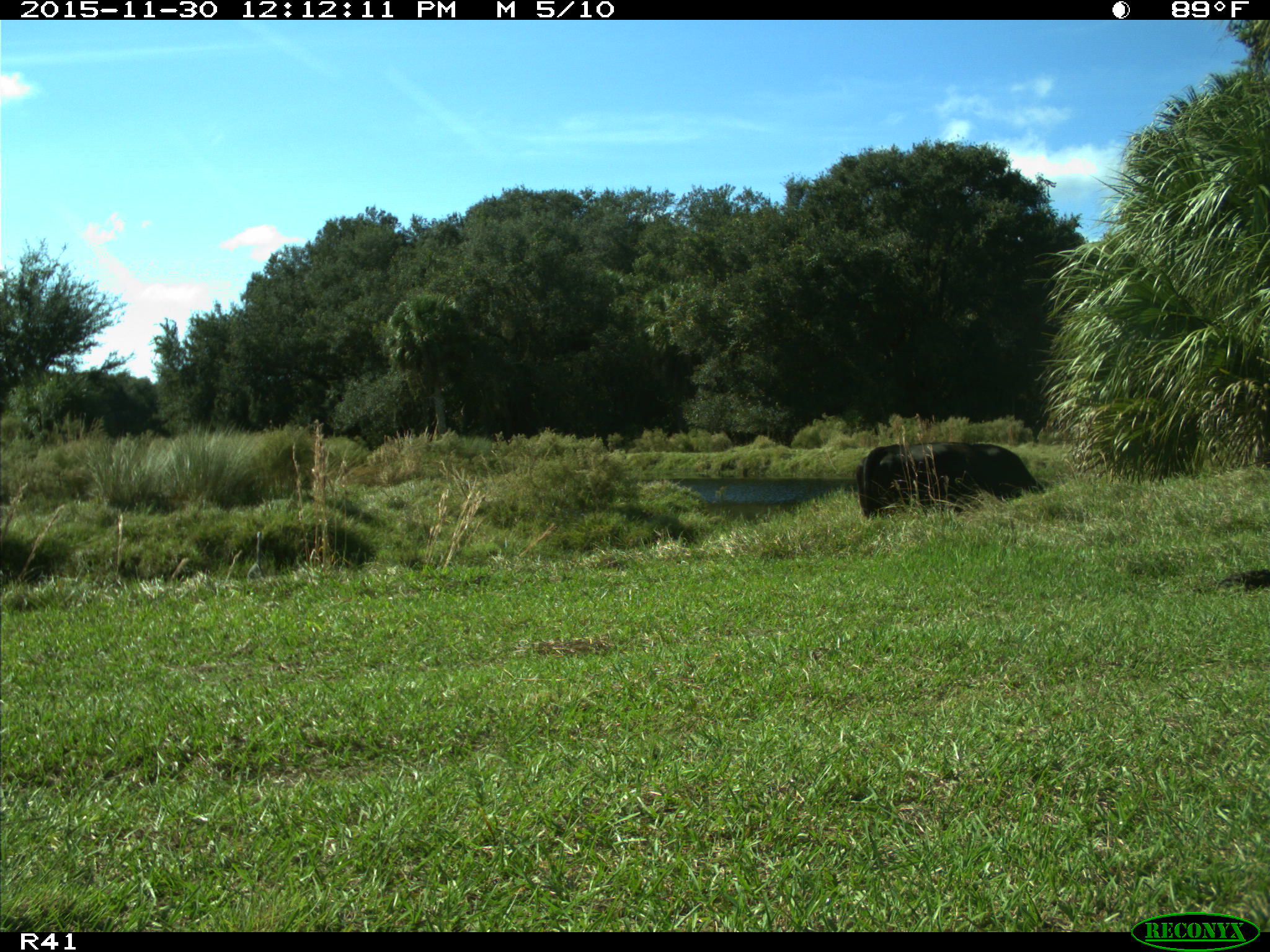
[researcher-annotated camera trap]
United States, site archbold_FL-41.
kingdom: Animalia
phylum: Chordata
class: Mammalia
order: Artiodactyla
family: Bovidae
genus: Bos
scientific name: Bos taurus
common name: domestic cow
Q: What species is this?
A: Bos taurus (domestic cow).